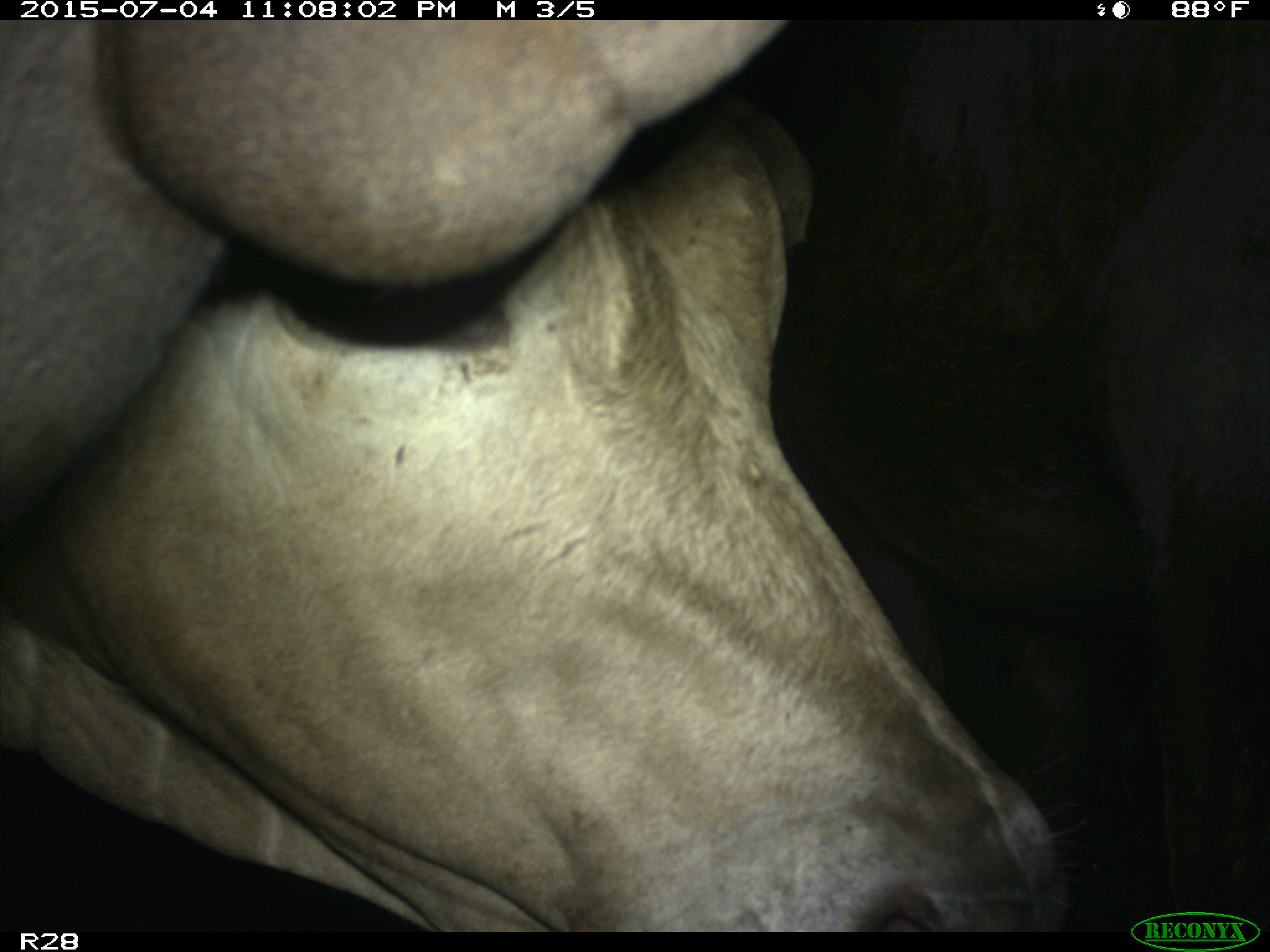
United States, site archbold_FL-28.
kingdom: Animalia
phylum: Chordata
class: Mammalia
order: Artiodactyla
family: Bovidae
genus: Bos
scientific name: Bos taurus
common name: domestic cow